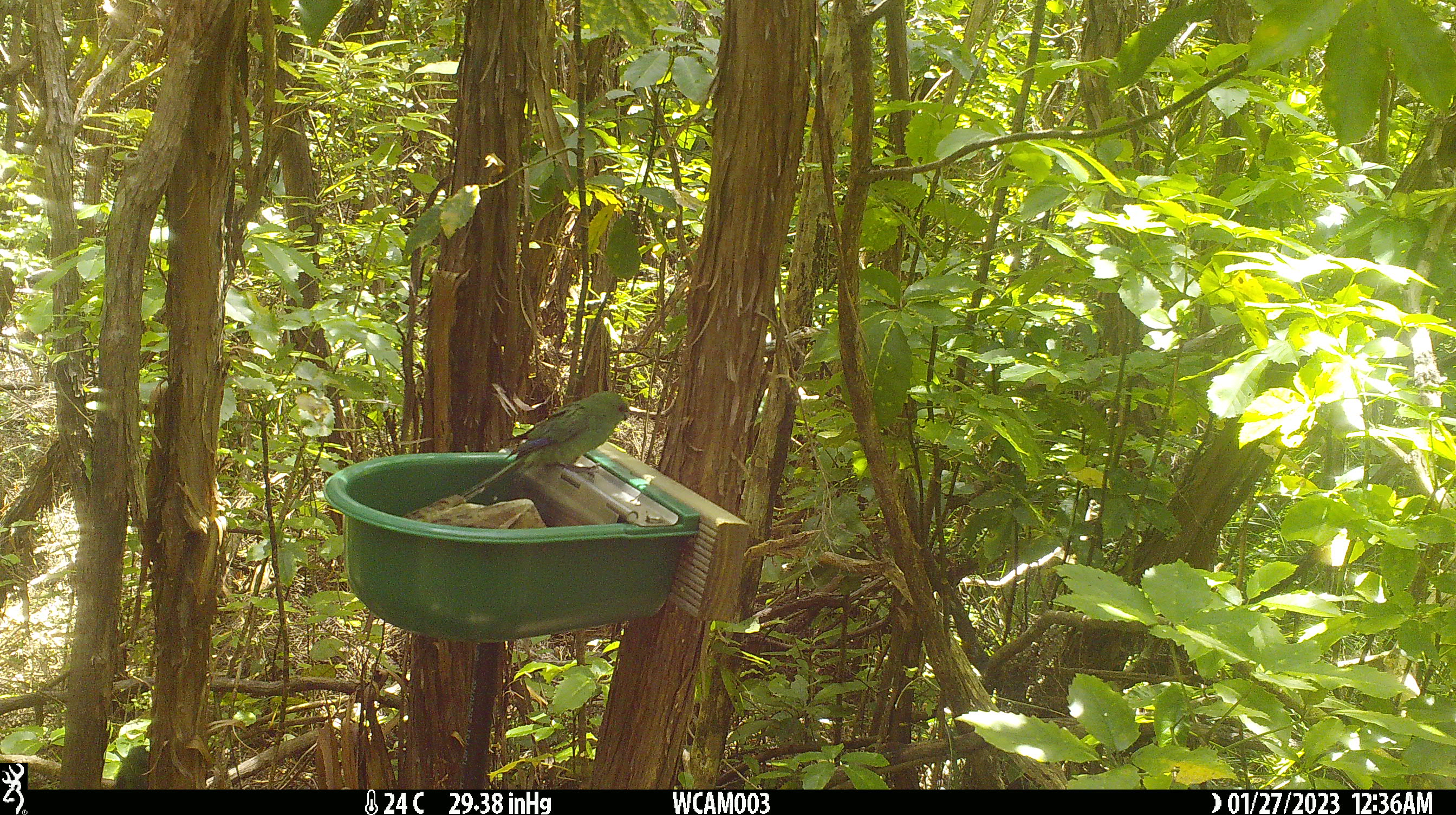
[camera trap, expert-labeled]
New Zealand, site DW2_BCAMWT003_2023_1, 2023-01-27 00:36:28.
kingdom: Animalia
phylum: Chordata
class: Aves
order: Psittaciformes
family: Psittaculidae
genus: Cyanoramphus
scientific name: Cyanoramphus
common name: parakeet